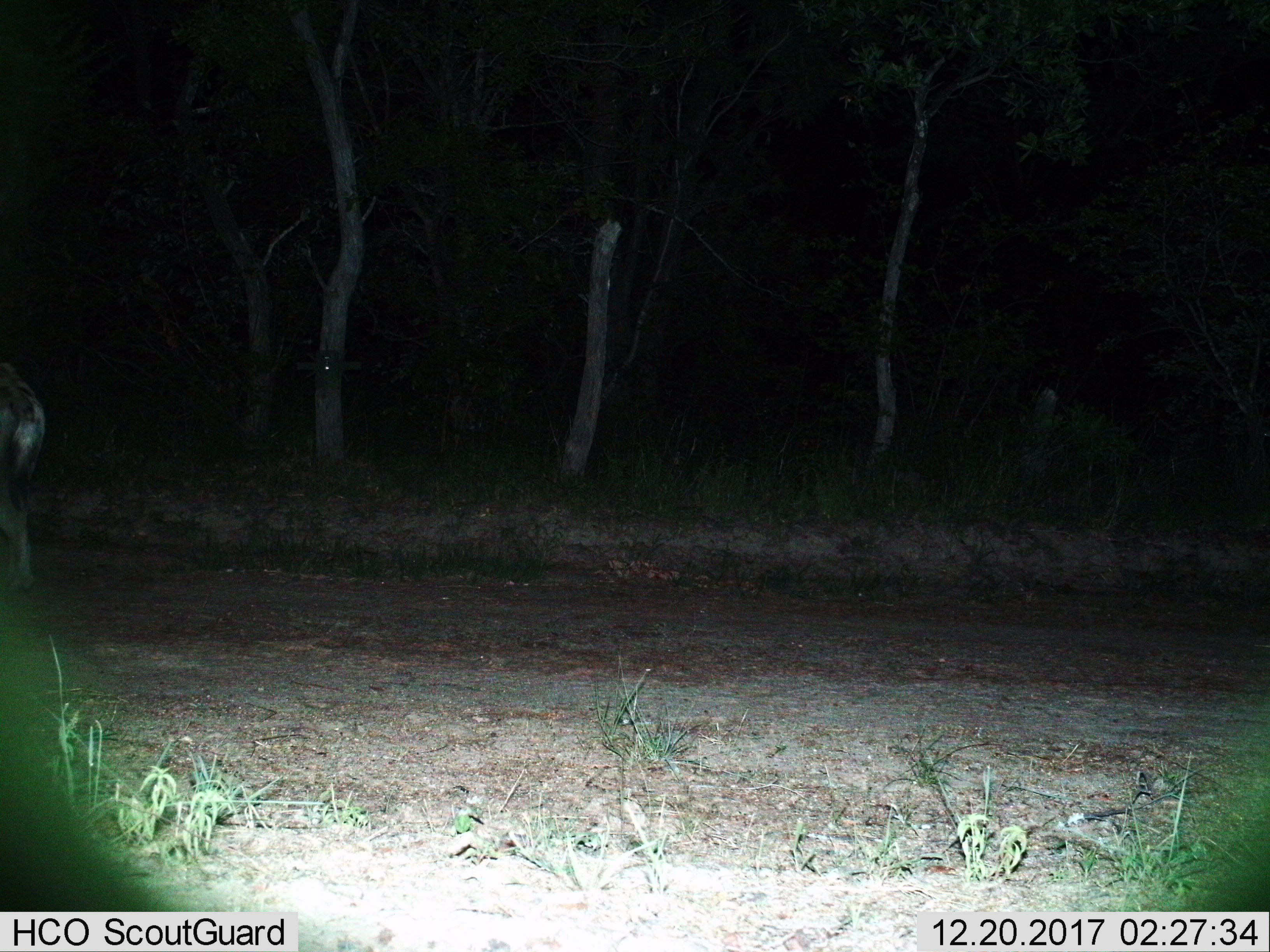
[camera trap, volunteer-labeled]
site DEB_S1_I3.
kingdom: Animalia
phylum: Chordata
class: Mammalia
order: Carnivora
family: Hyaenidae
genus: Crocuta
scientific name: Crocuta crocuta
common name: spotted hyena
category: hyenaspotted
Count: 1.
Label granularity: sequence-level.